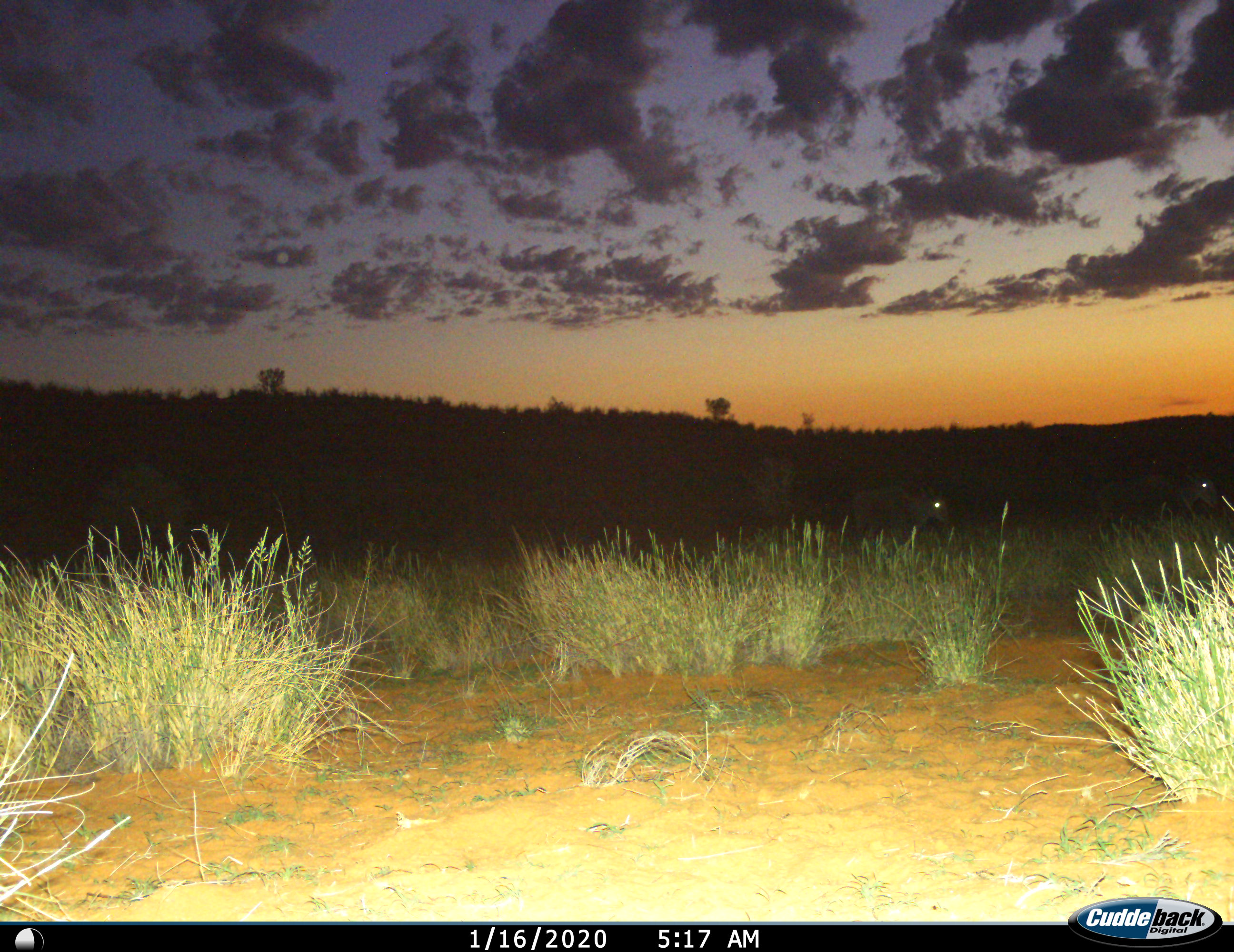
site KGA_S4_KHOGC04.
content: unidentified animal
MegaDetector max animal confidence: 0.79